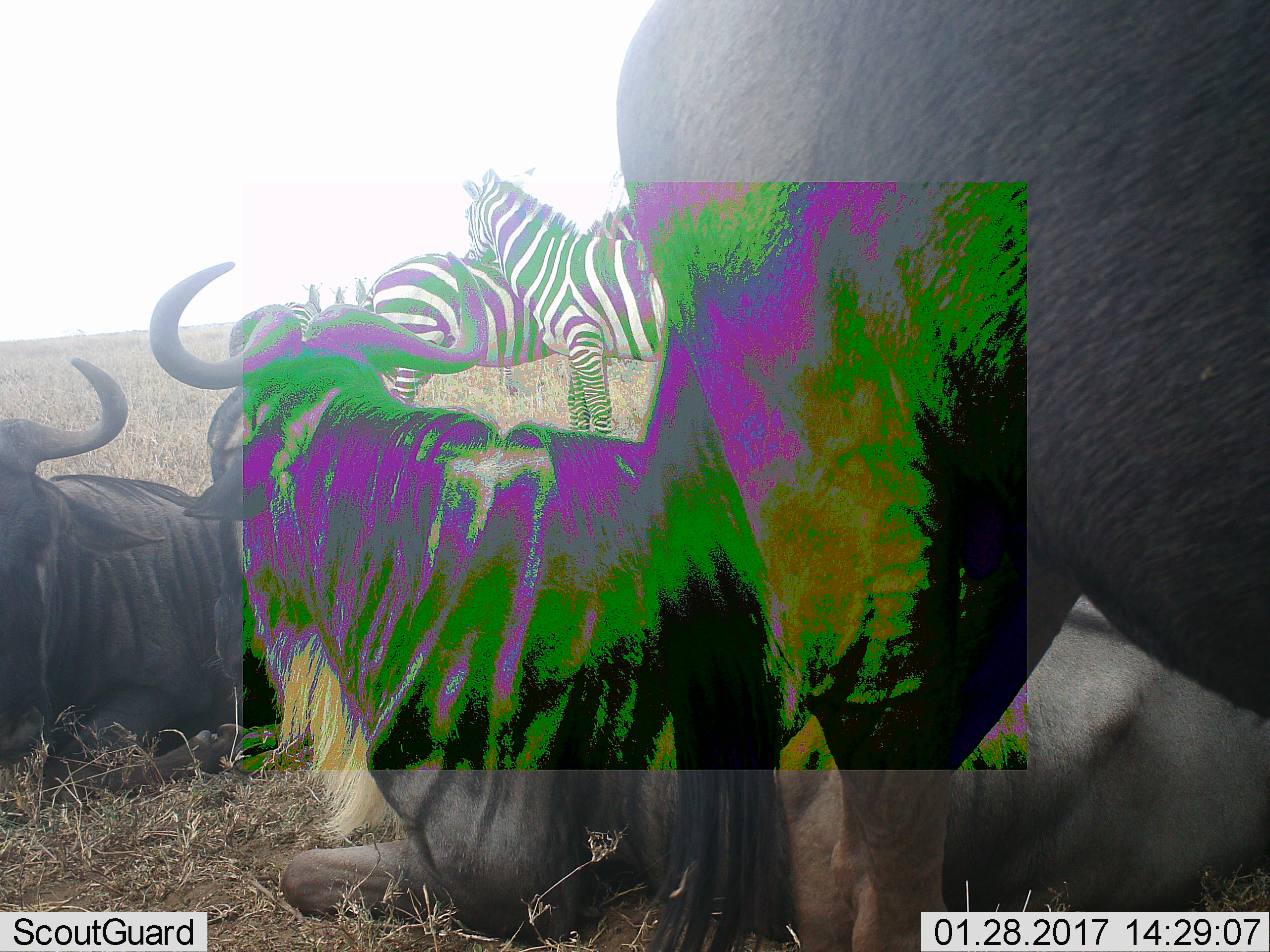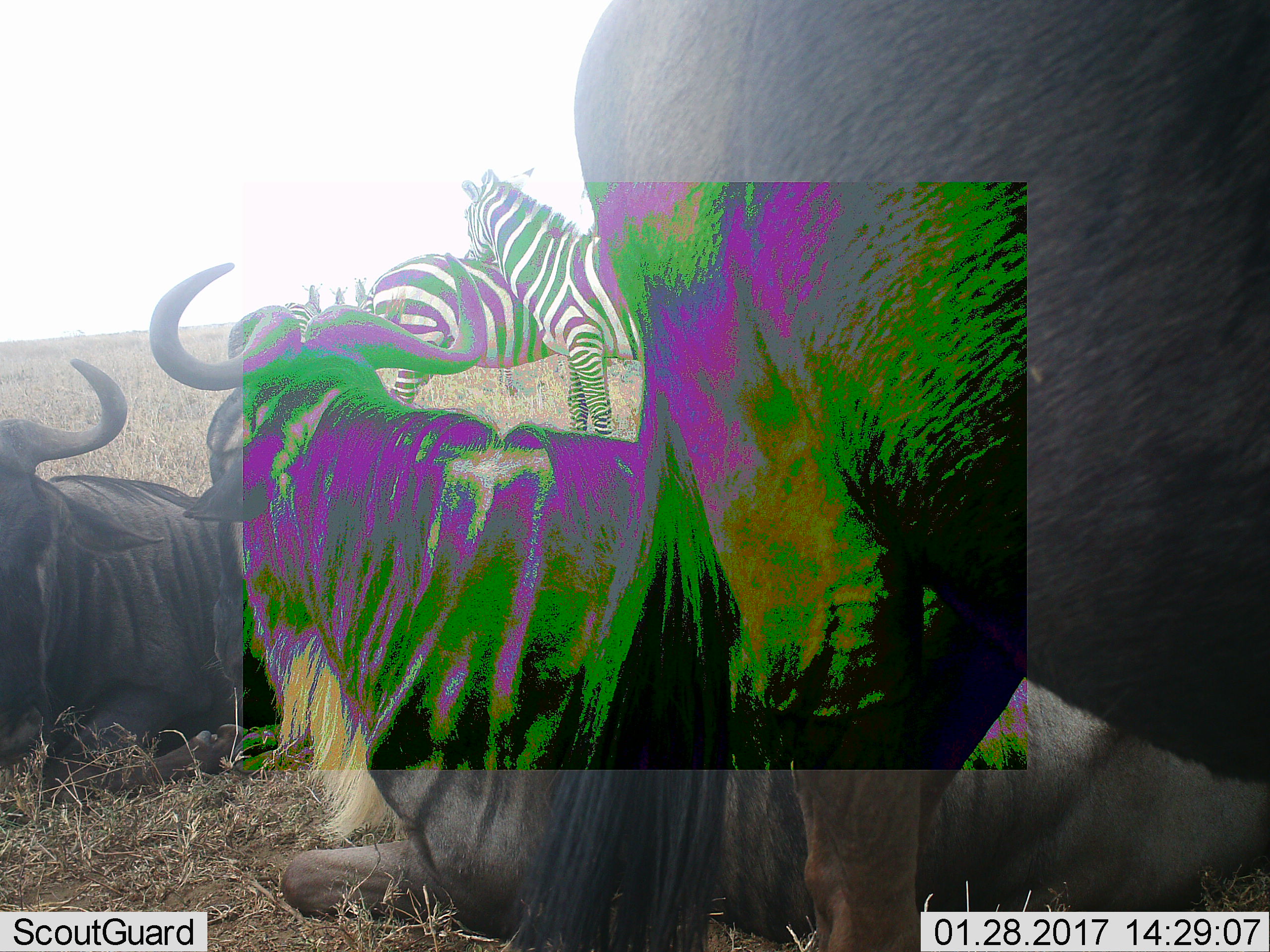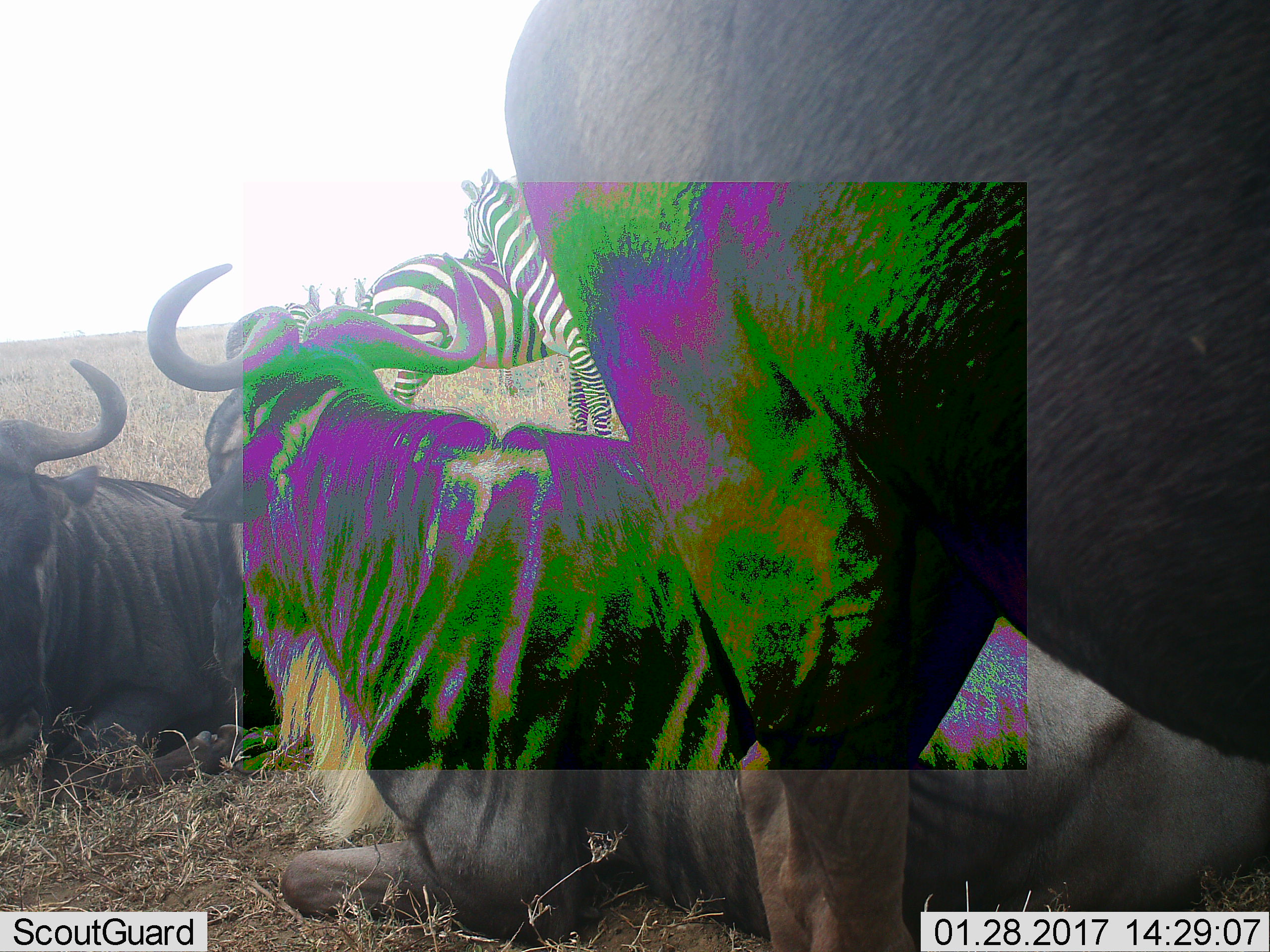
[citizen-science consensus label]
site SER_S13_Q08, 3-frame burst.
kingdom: Animalia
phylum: Chordata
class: Mammalia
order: Artiodactyla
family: Bovidae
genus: Connochaetes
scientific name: Connochaetes taurinus taurinus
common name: blue wildebeest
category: wildebeestblue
Wildebeestblue (blue wildebeest) (Connochaetes taurinus taurinus), count 3. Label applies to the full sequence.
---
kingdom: Animalia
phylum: Chordata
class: Mammalia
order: Perissodactyla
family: Equidae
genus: Equus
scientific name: Equus quagga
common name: plains zebra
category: zebraplains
Zebraplains (plains zebra) (Equus quagga), count 5. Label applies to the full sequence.